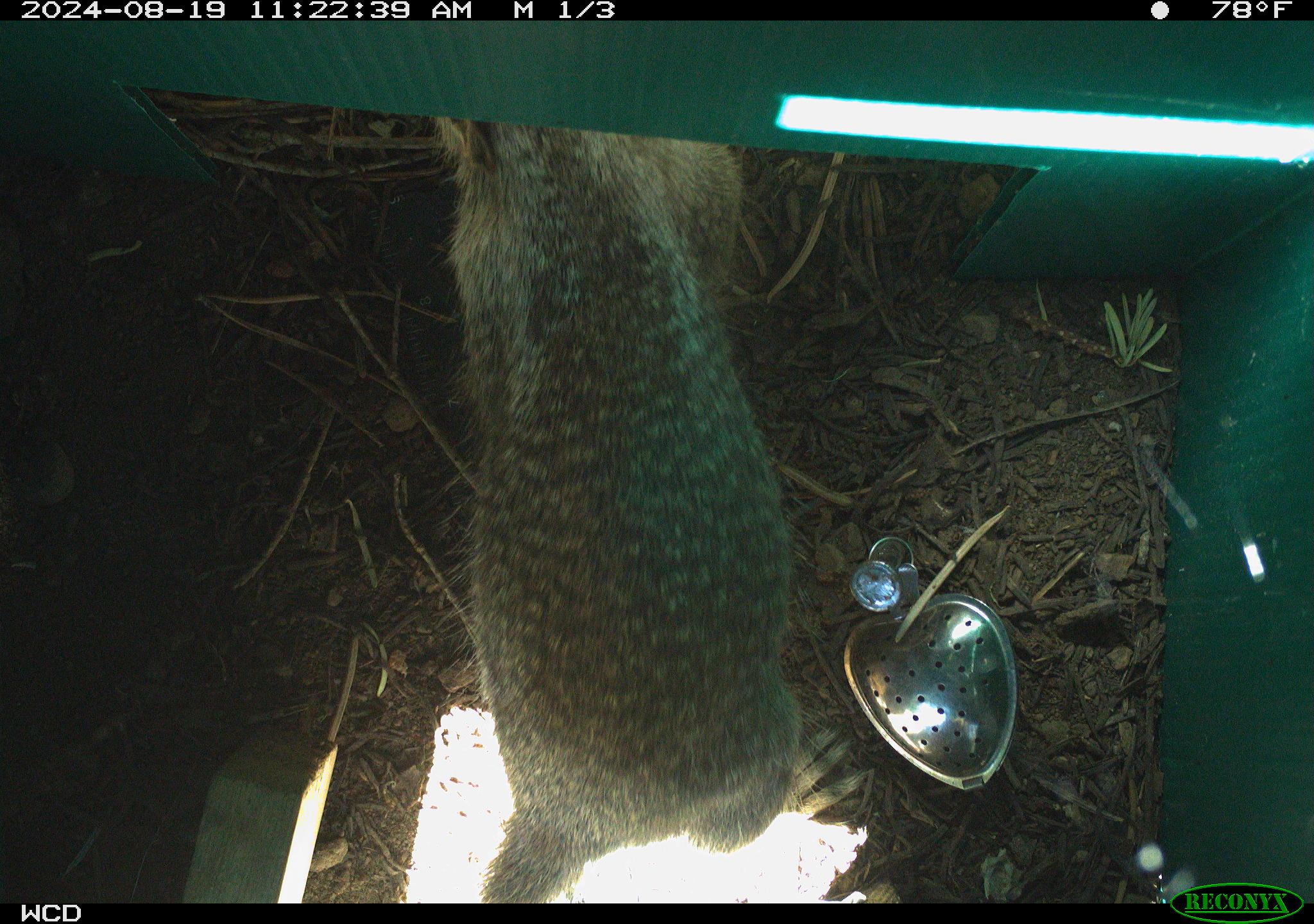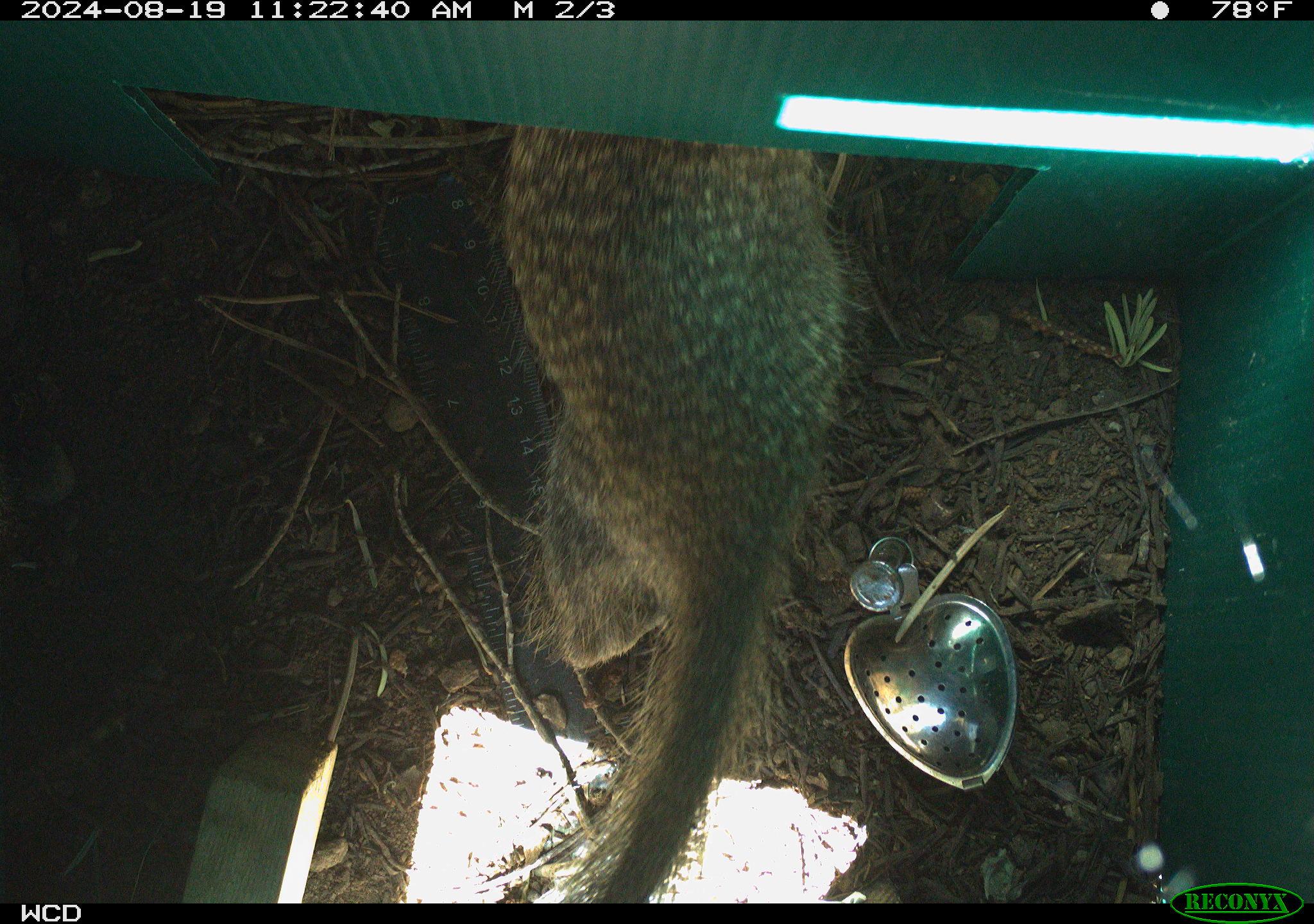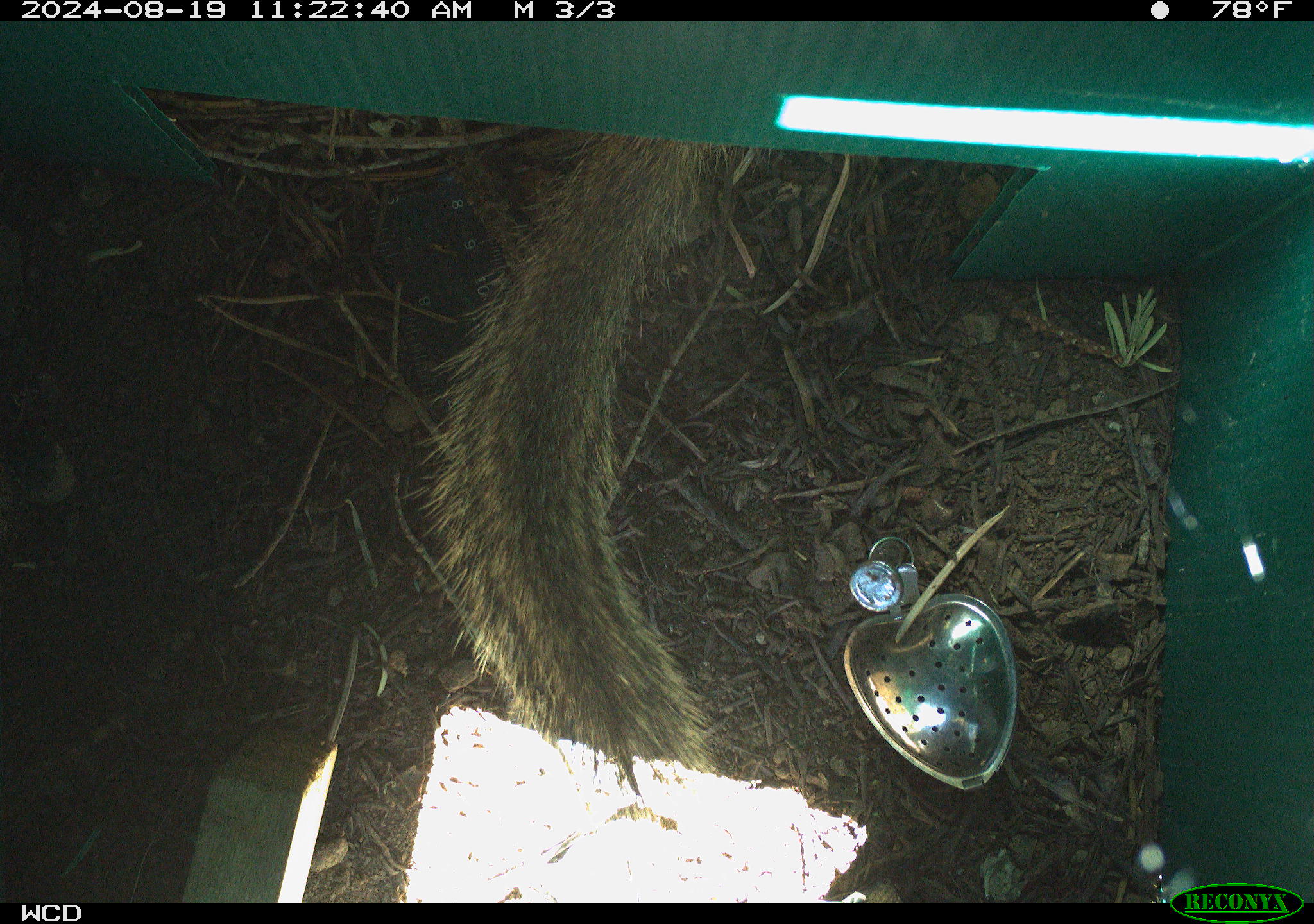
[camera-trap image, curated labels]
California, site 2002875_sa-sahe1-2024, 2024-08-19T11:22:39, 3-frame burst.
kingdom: Animalia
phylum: Chordata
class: Mammalia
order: Rodentia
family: Sciuridae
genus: Otospermophilus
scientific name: Otospermophilus beecheyi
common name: california ground squirrel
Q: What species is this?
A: California ground squirrel (Otospermophilus beecheyi).